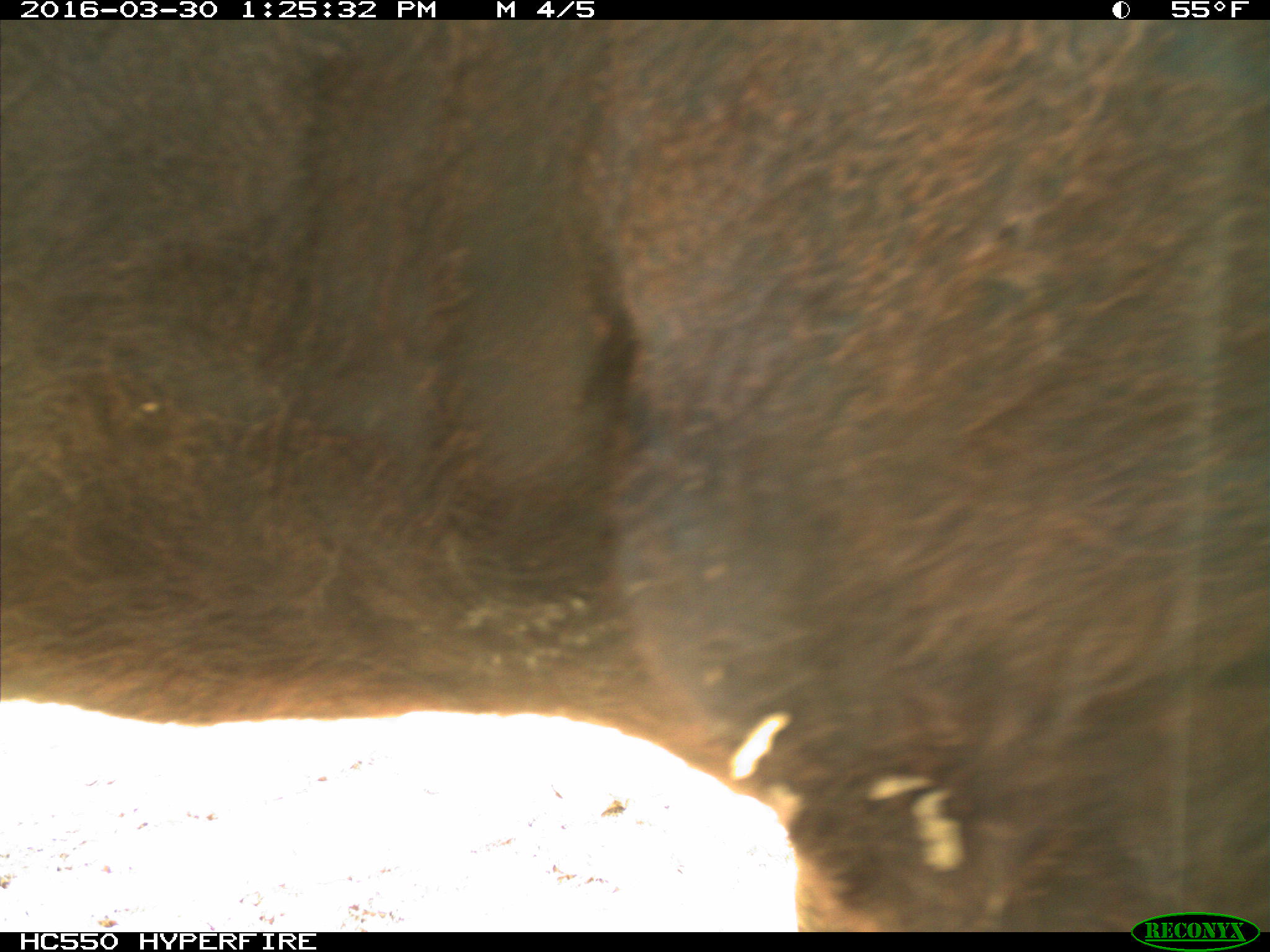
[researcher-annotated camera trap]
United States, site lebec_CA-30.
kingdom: Animalia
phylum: Chordata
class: Mammalia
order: Artiodactyla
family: Bovidae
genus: Bos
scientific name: Bos taurus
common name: domestic cow